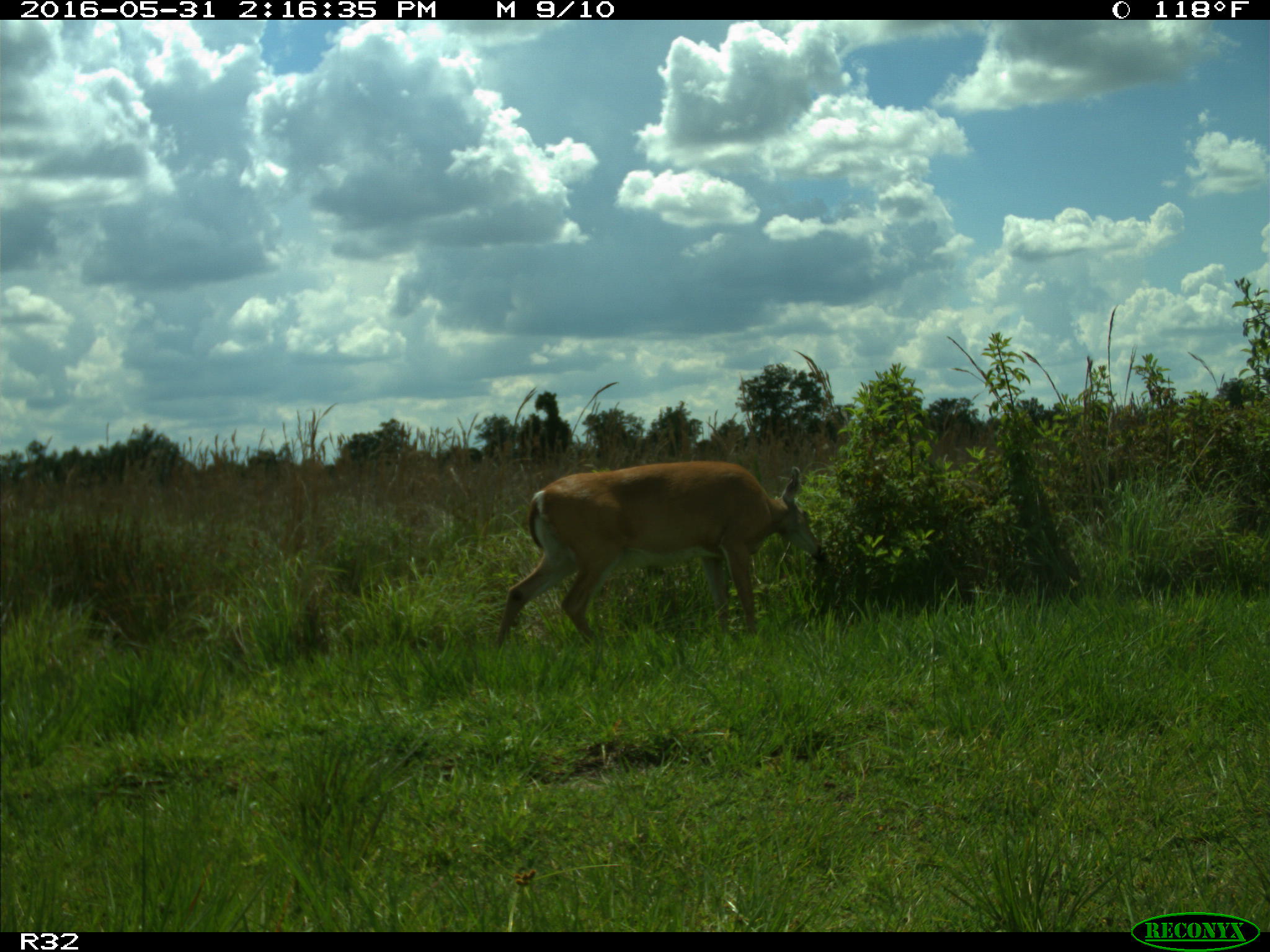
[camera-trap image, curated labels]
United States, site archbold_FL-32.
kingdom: Animalia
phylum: Chordata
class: Mammalia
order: Artiodactyla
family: Cervidae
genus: Odocoileus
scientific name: Odocoileus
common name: deer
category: unidentified deer